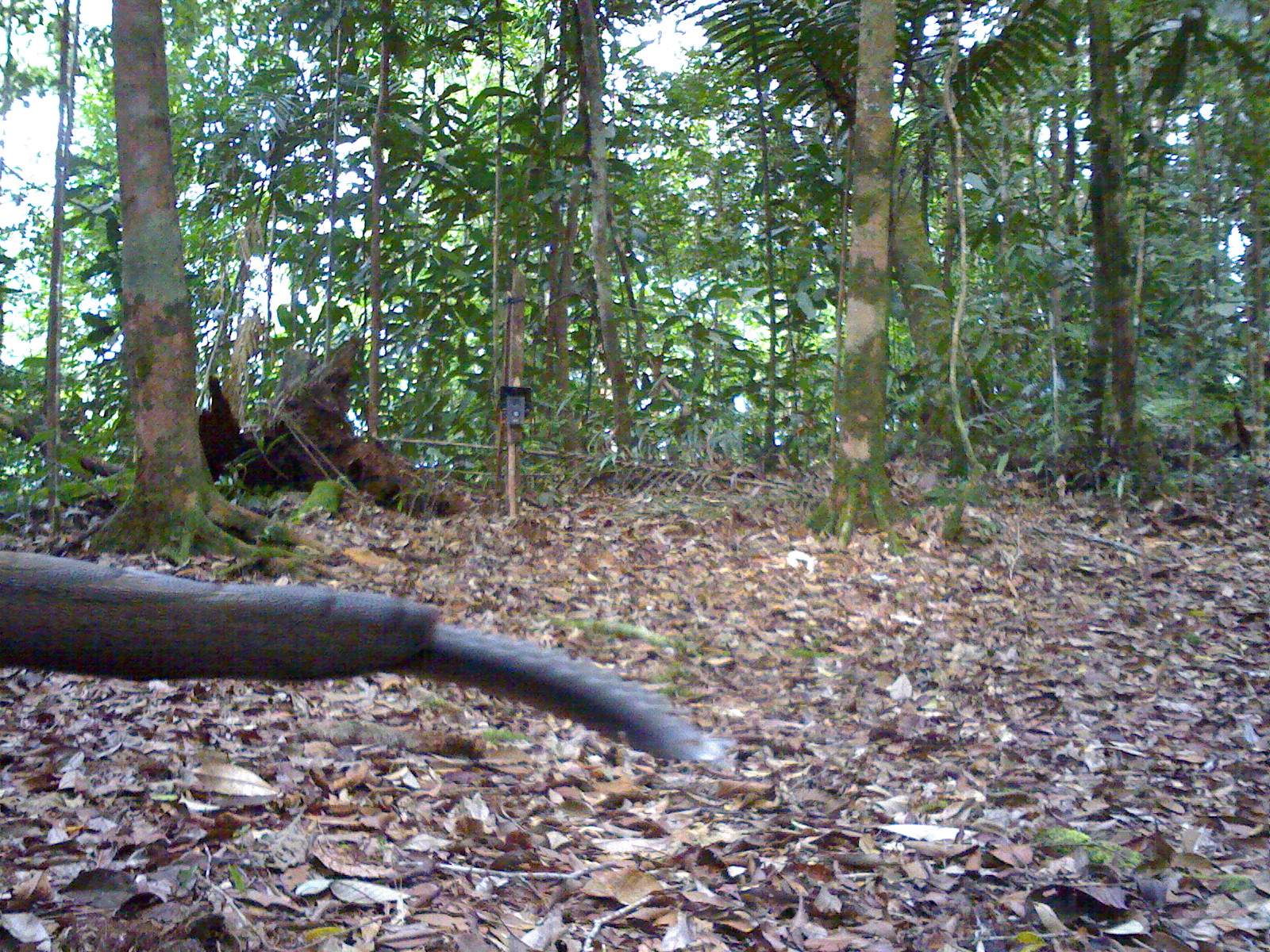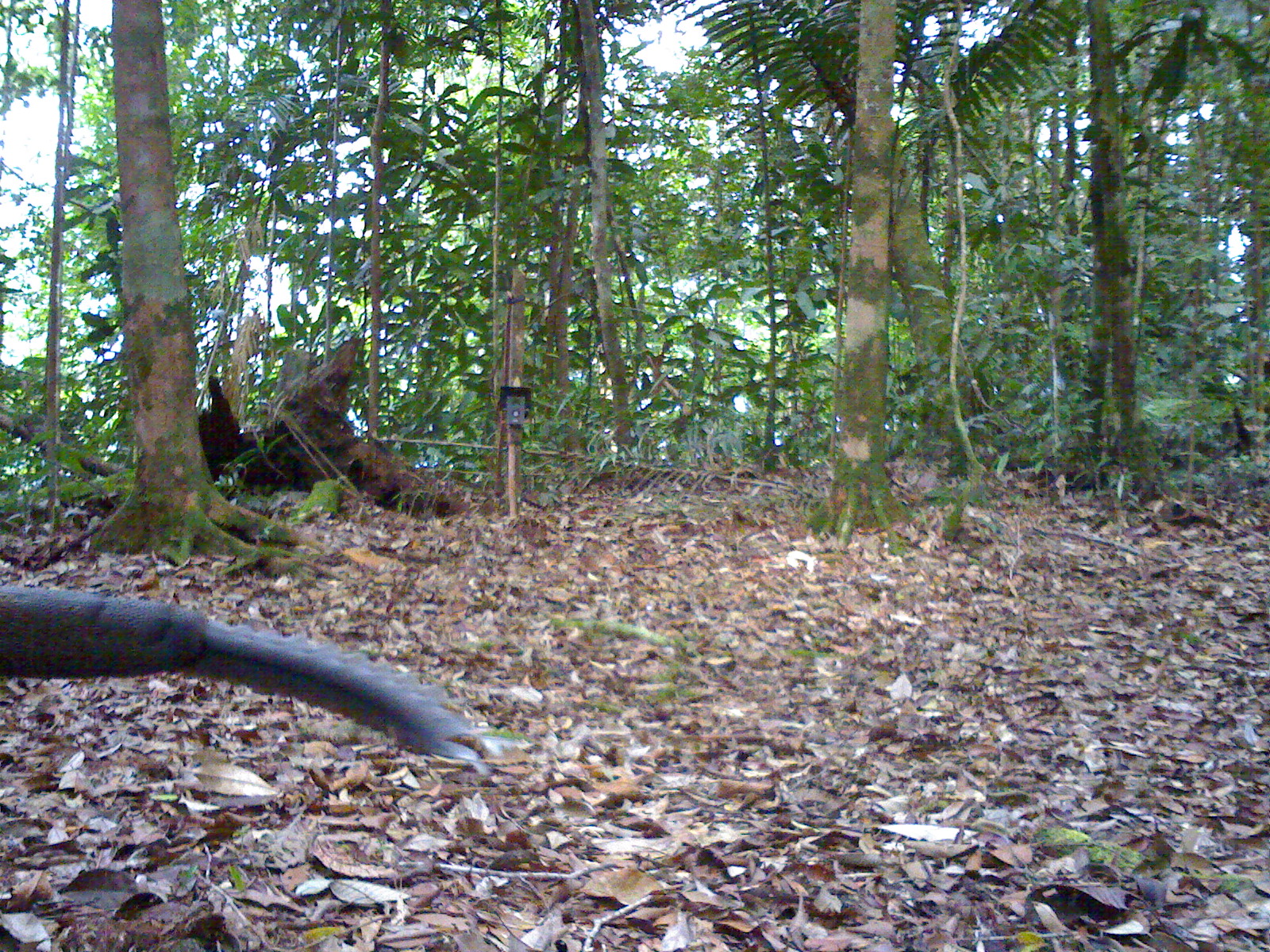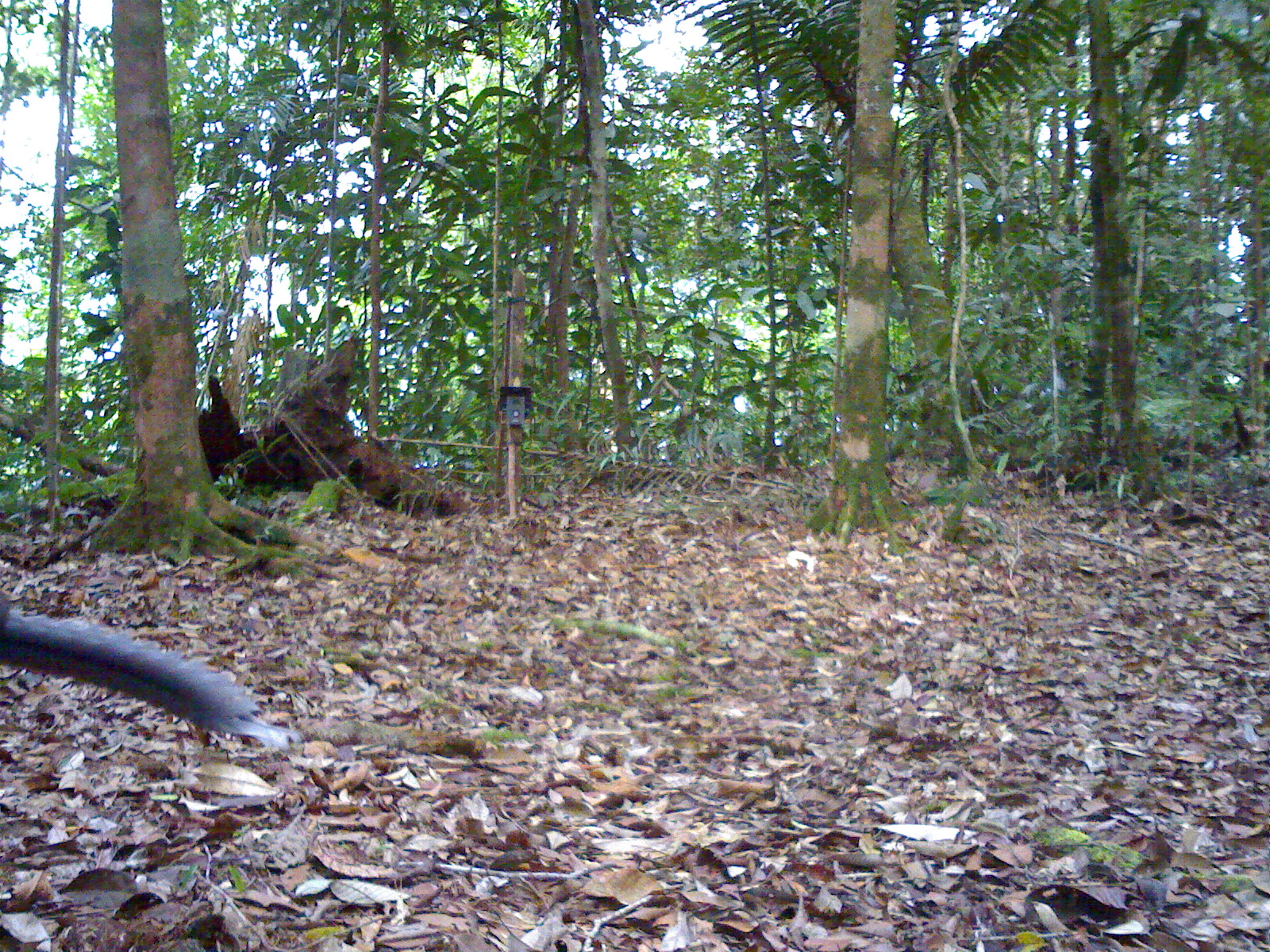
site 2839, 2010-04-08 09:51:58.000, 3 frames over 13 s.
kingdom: Animalia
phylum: Chordata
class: Aves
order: Galliformes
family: Phasianidae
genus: Argusianus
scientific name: Argusianus argus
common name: great argus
Argusianus argus (great argus), count 1, sex female.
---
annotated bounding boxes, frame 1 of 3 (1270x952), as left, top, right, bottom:
argusianus argus: 0, 548, 730, 770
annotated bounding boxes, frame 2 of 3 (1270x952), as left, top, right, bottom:
argusianus argus: 0, 580, 480, 765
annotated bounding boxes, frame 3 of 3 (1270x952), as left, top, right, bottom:
argusianus argus: 0, 599, 289, 748